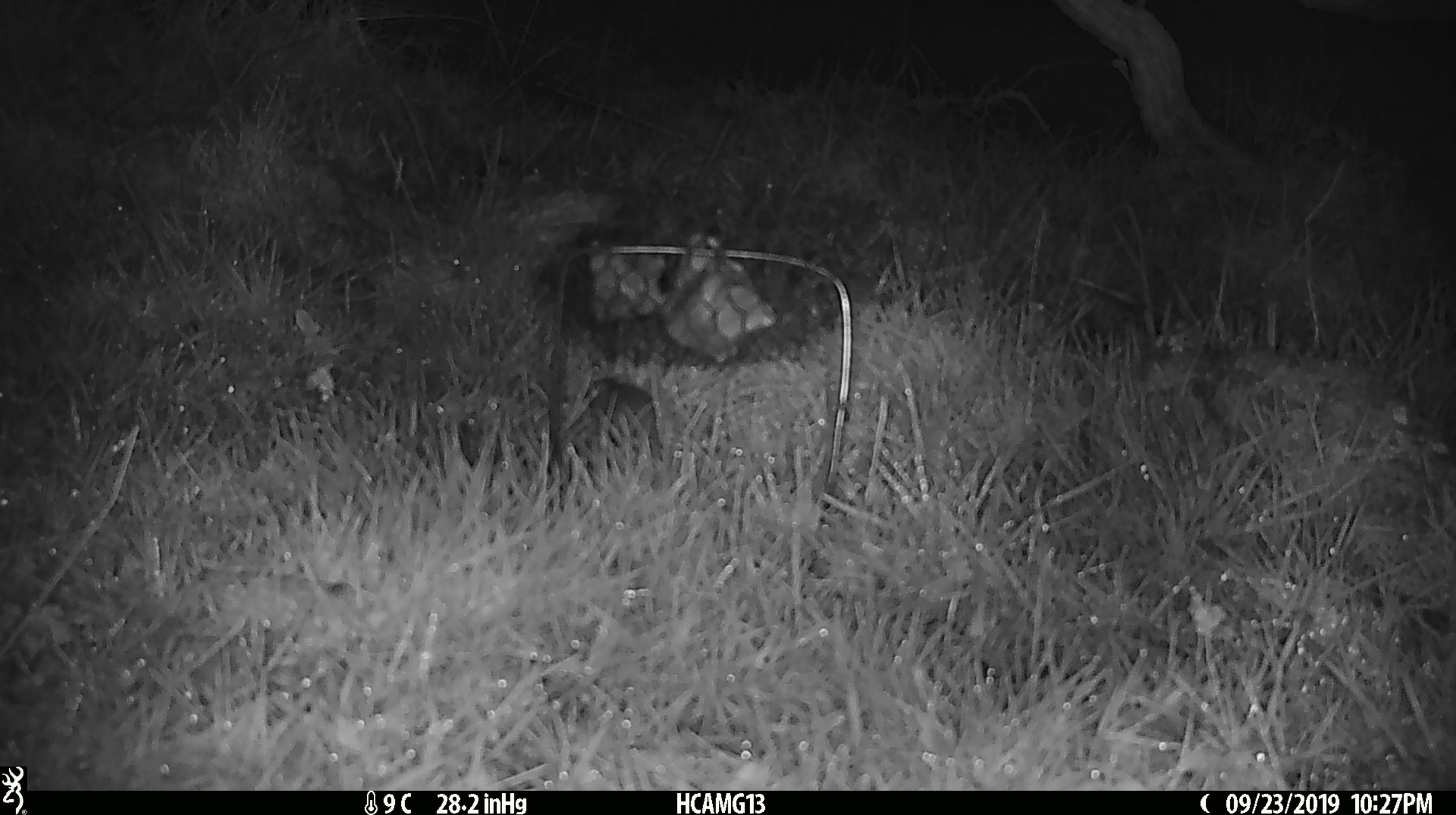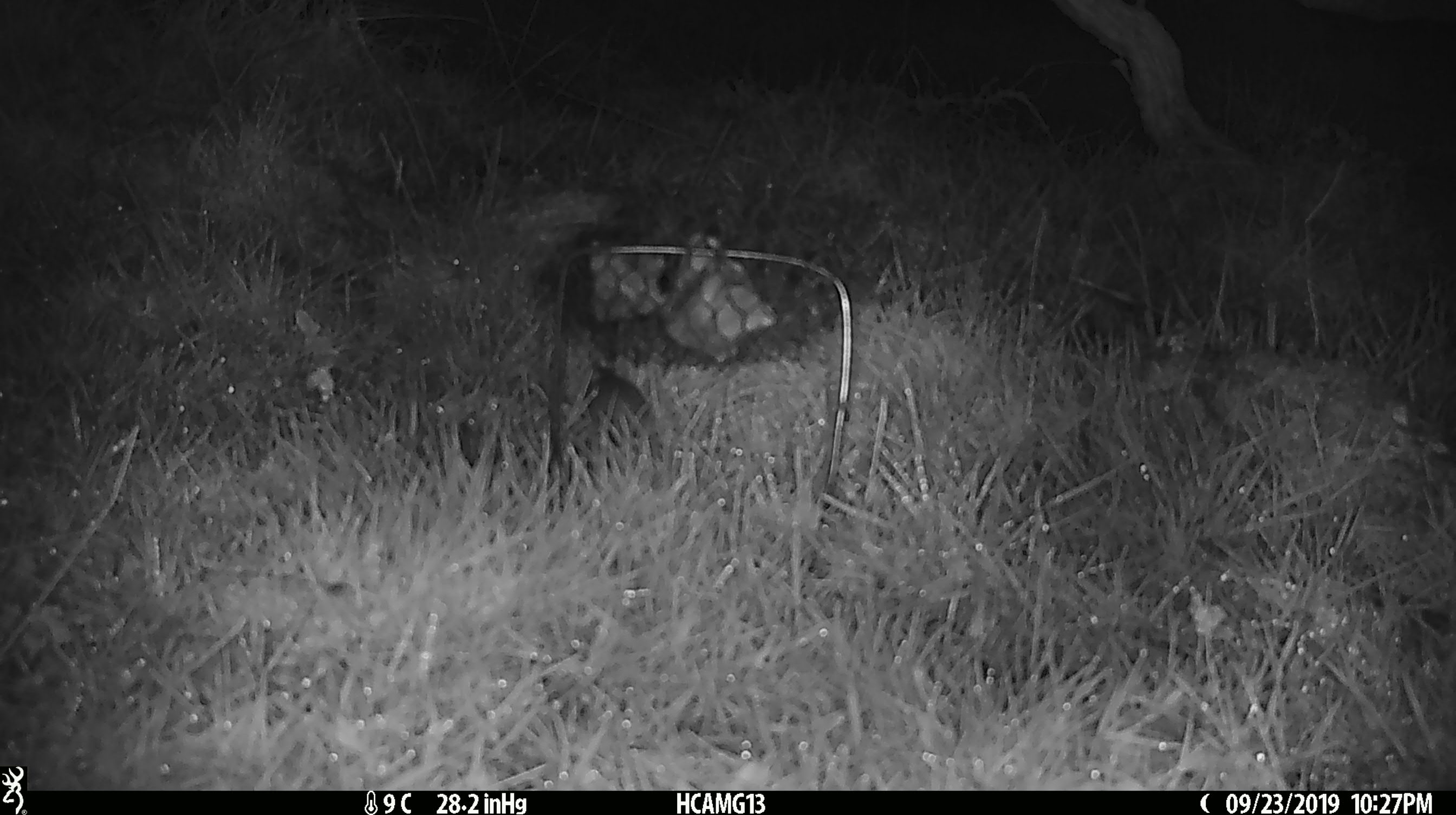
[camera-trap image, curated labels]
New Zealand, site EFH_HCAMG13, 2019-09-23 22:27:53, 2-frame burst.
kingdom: Animalia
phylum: Chordata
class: Mammalia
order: Rodentia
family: Muridae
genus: Mus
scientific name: Mus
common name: mouse